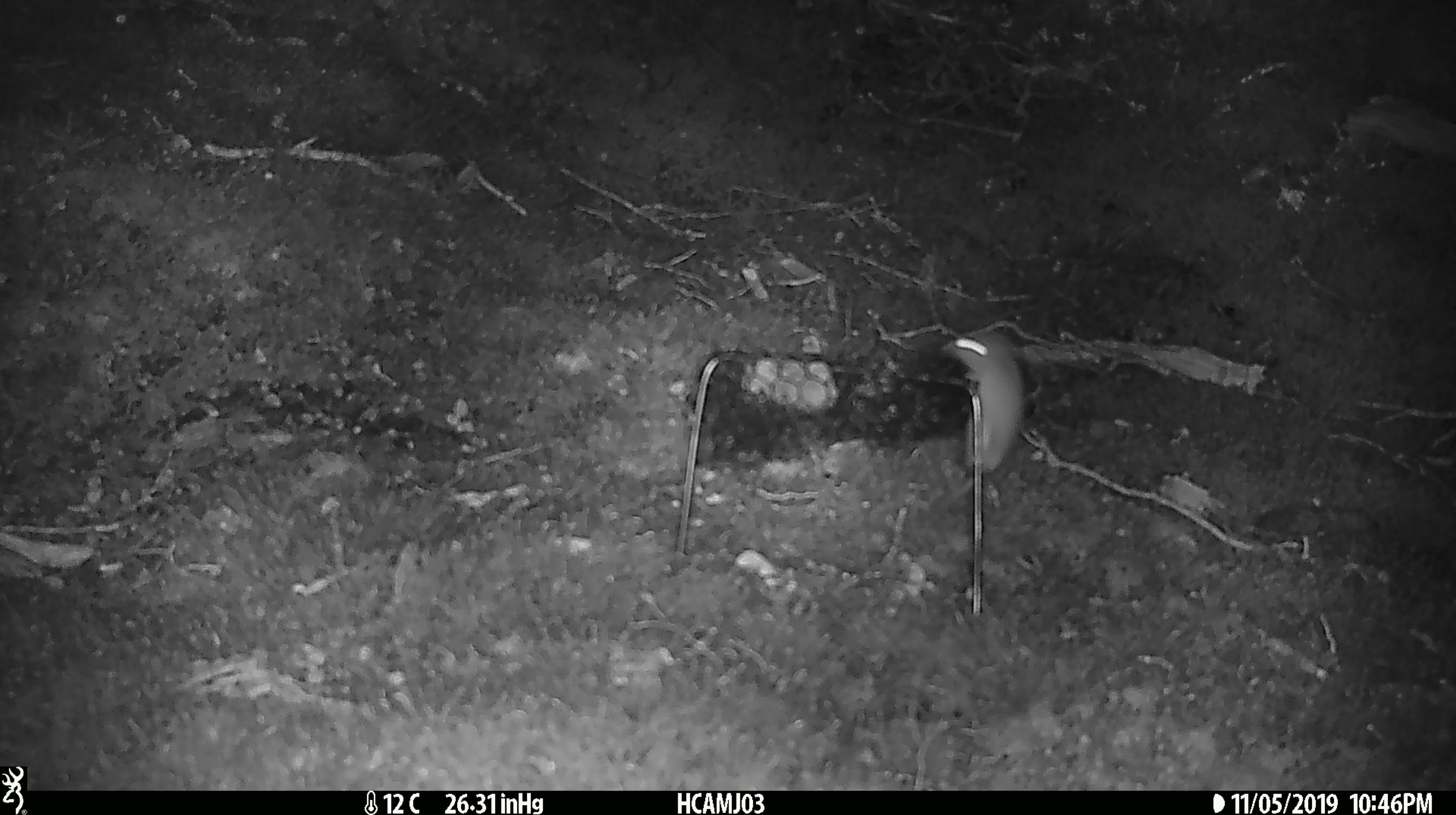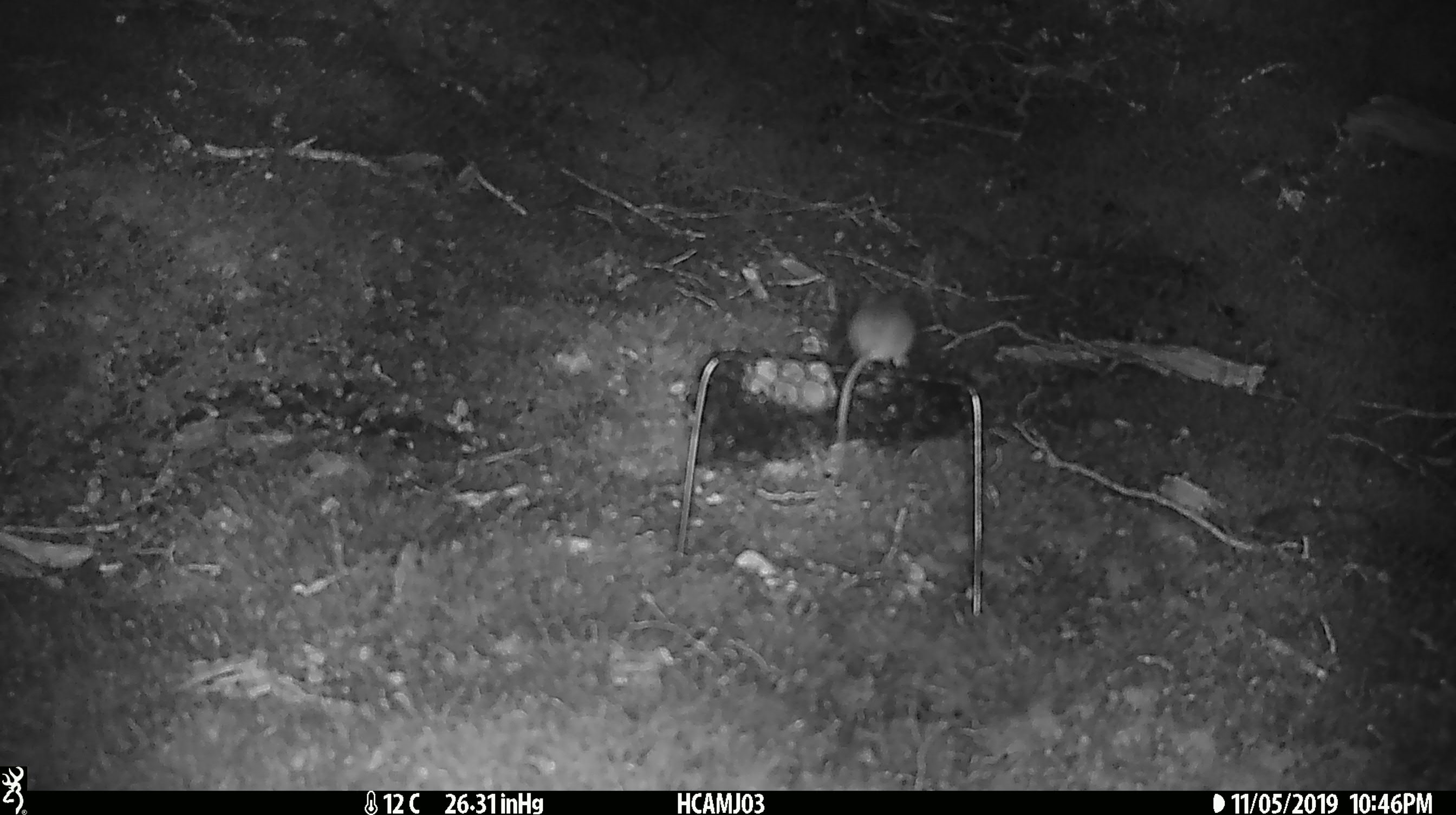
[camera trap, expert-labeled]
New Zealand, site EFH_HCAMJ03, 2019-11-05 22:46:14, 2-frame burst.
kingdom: Animalia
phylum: Chordata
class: Mammalia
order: Rodentia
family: Muridae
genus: Mus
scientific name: Mus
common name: mouse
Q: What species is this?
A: Mouse (Mus).